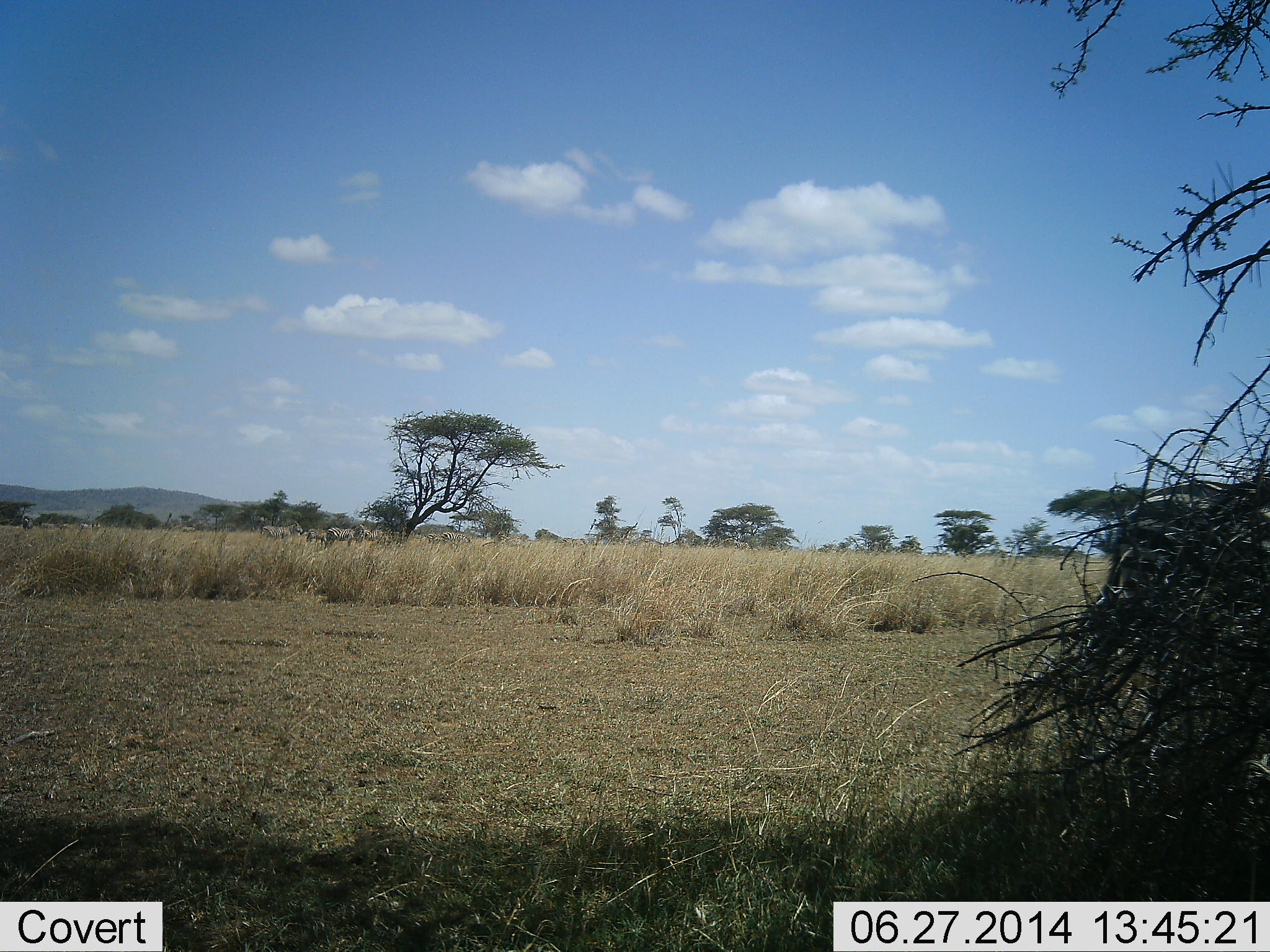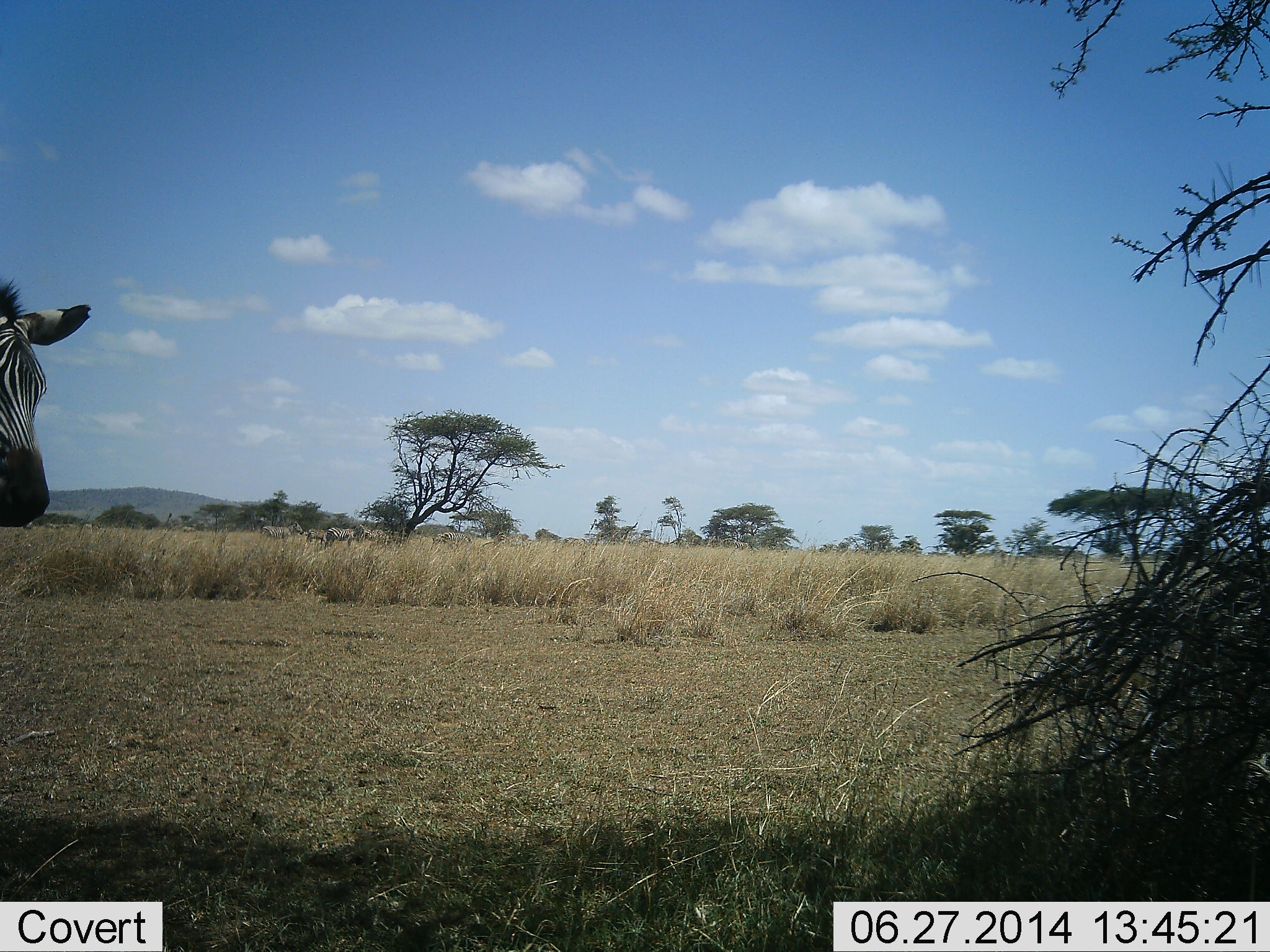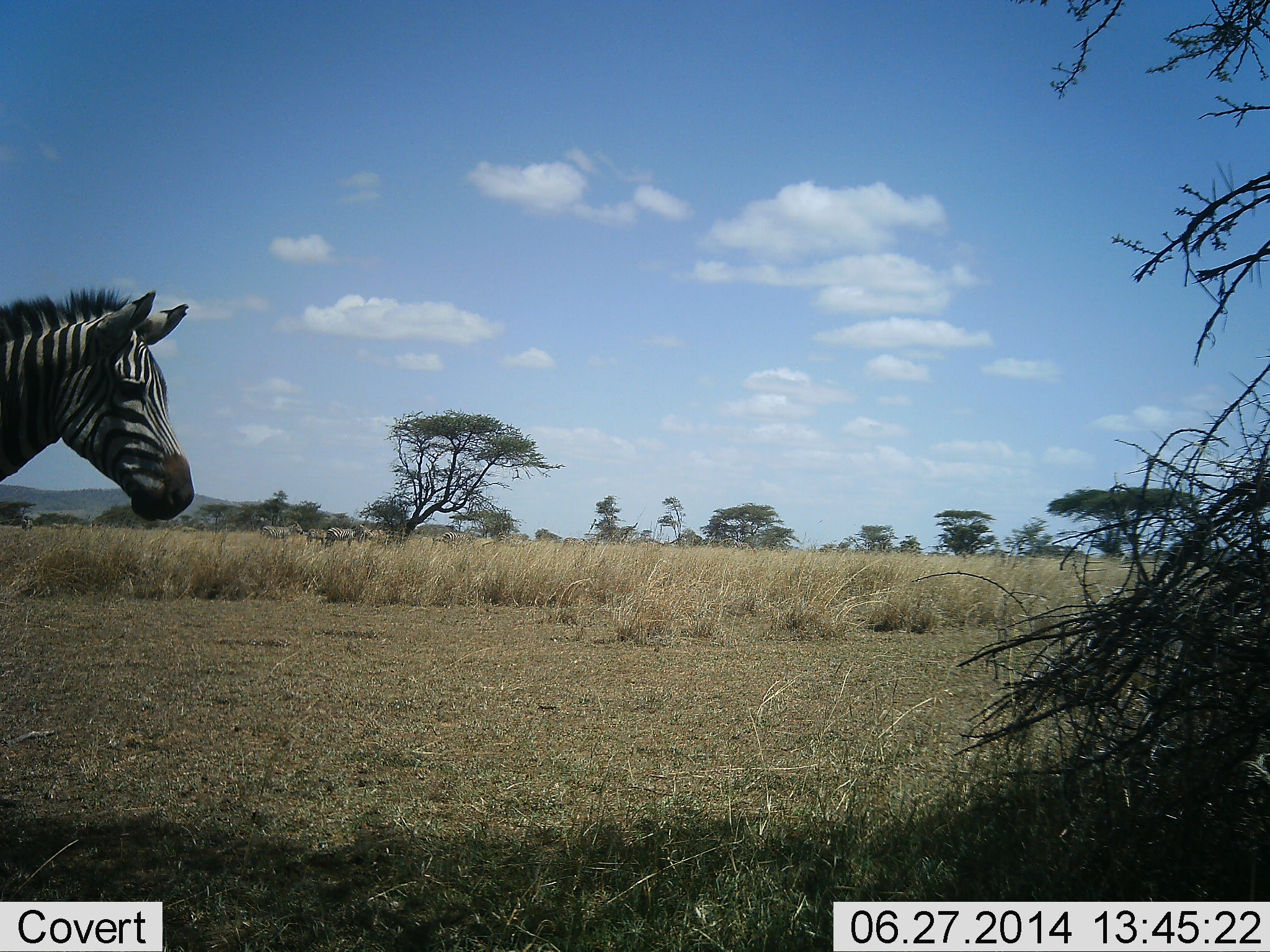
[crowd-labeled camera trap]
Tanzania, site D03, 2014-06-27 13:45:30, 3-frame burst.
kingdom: Animalia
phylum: Chordata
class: Mammalia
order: Perissodactyla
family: Equidae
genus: Equus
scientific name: Equus quagga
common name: plains zebra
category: zebra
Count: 2.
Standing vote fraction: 30%.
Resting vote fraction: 10%.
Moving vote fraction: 90%.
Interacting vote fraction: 0%.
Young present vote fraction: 0%.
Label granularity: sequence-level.